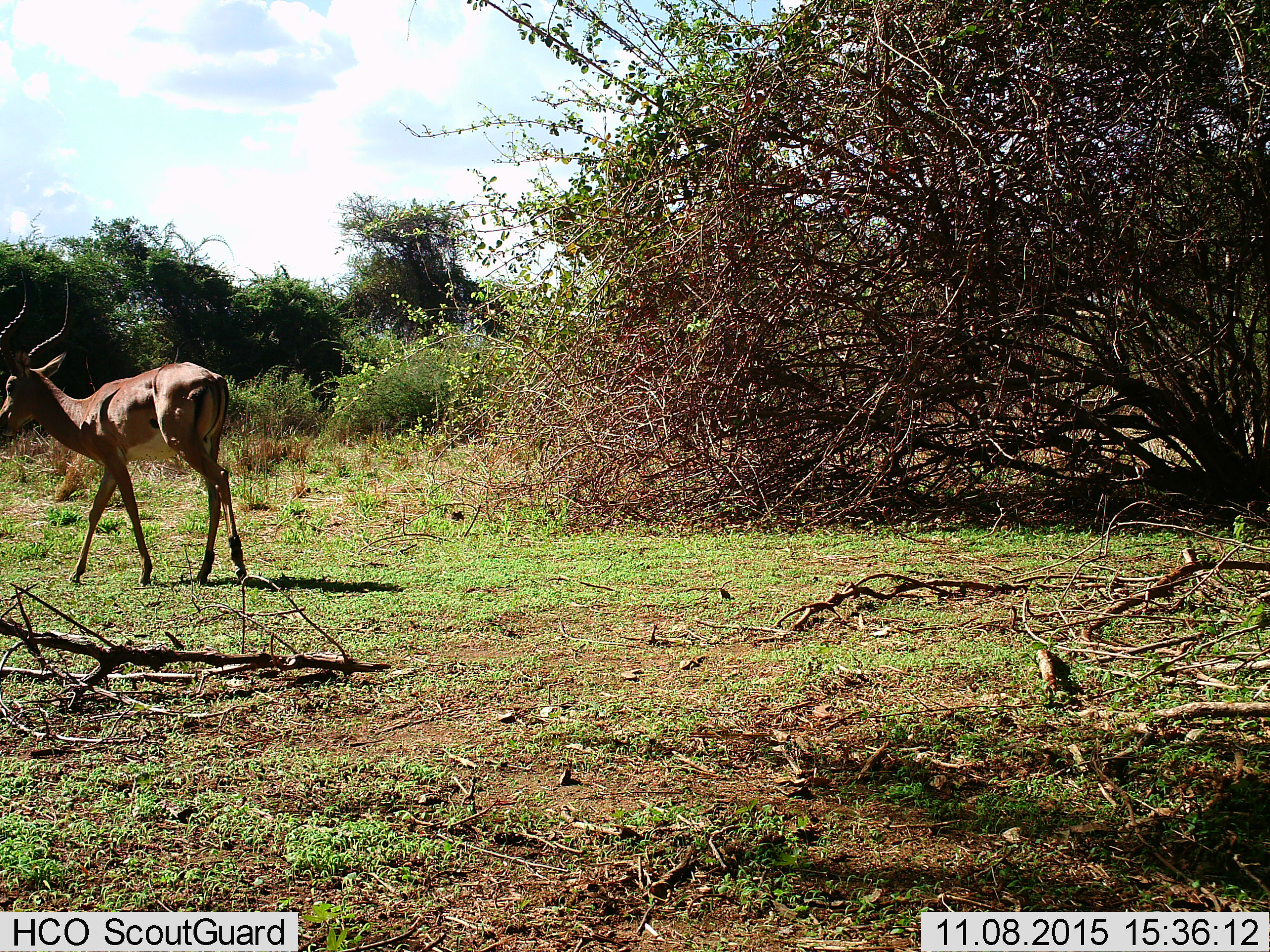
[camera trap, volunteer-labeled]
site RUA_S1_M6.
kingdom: Animalia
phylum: Chordata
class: Mammalia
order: Artiodactyla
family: Bovidae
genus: Aepyceros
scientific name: Aepyceros melampus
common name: impala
Impala (Aepyceros melampus), count 1. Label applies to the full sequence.